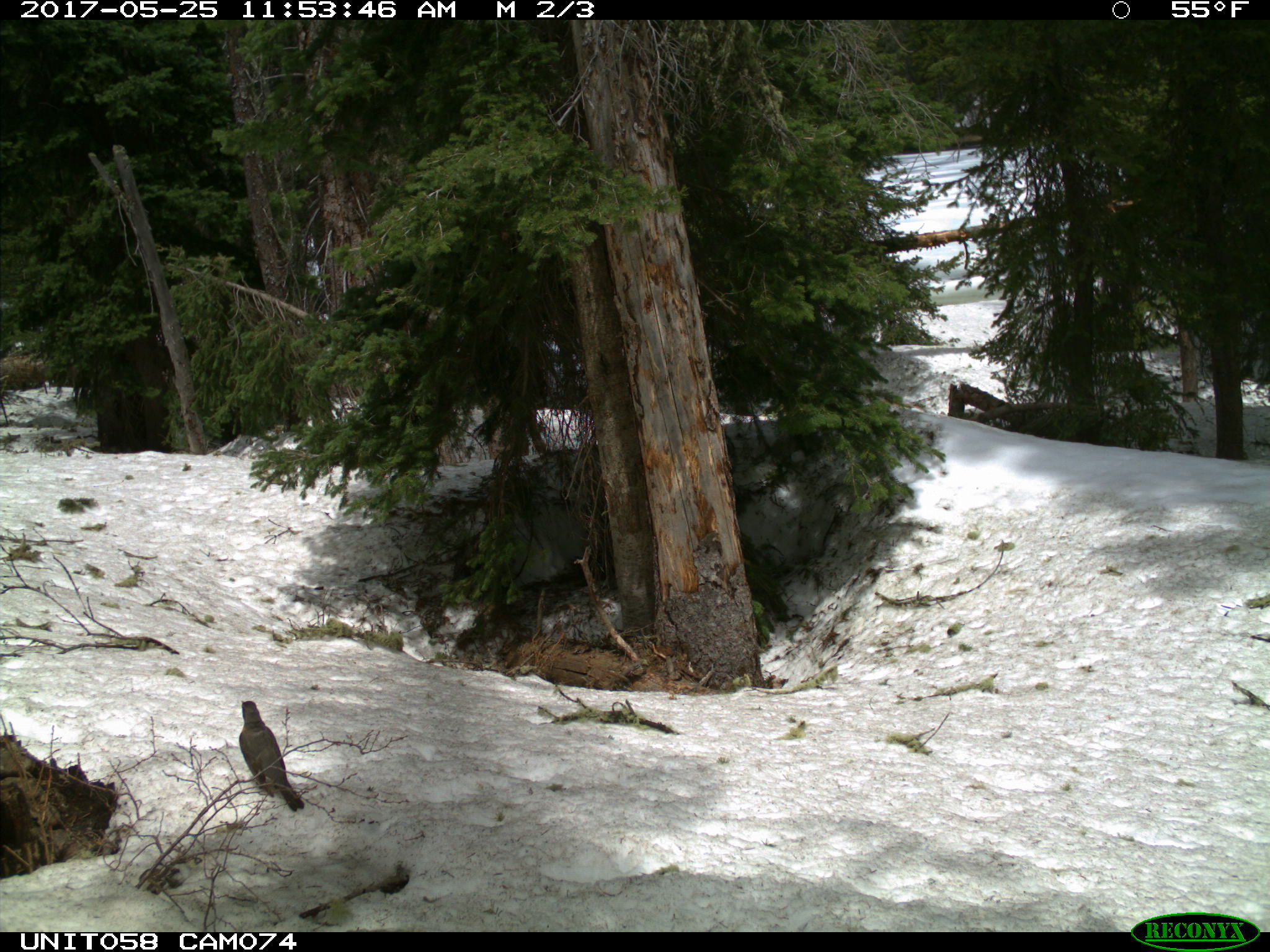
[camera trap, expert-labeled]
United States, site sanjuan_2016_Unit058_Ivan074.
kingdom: Animalia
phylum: Chordata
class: Aves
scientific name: Aves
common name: birds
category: unidentified bird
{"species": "unidentified bird (birds) (Aves)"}